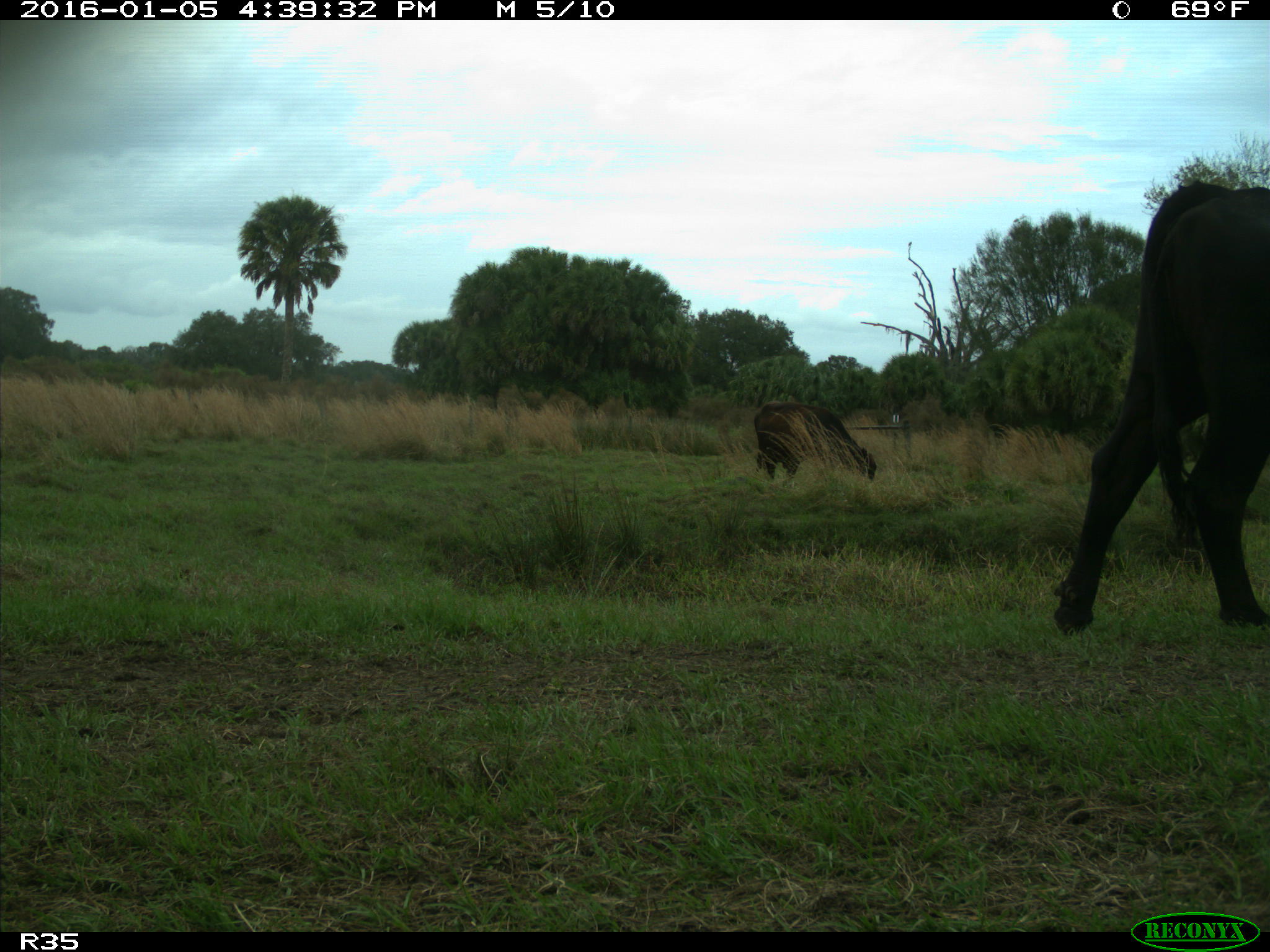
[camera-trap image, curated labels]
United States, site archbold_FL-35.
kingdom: Animalia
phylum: Chordata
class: Mammalia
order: Artiodactyla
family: Bovidae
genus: Bos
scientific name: Bos taurus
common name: domestic cow